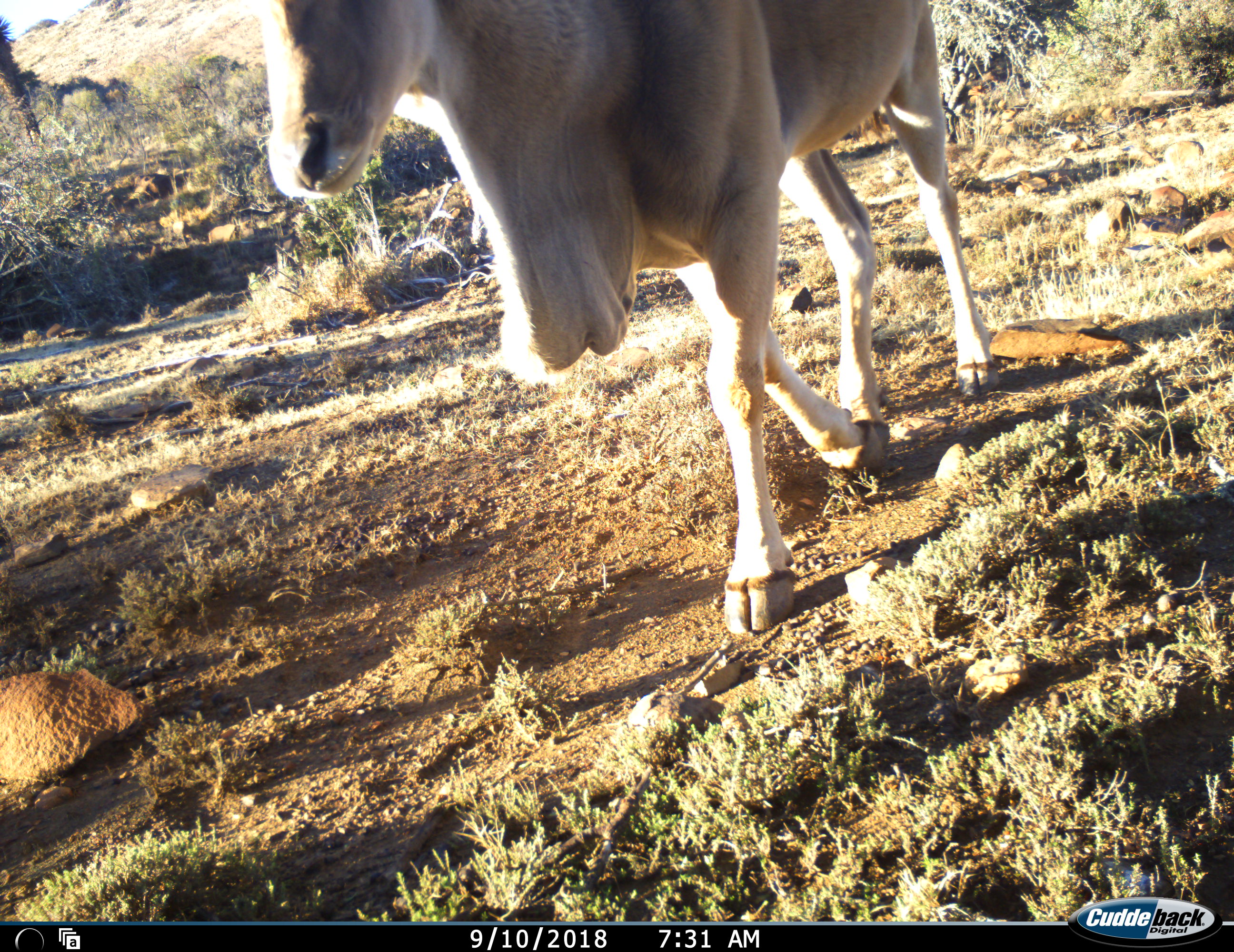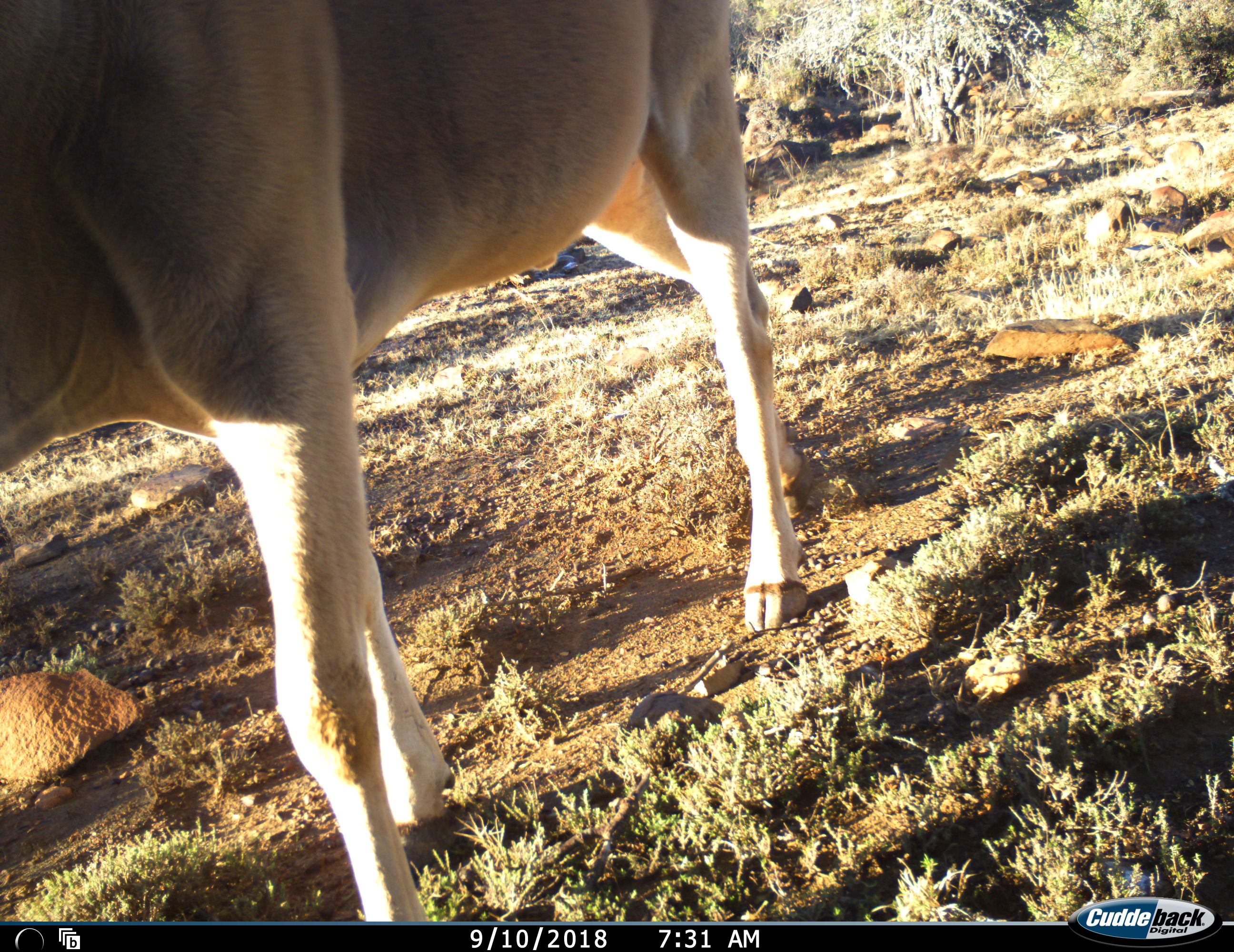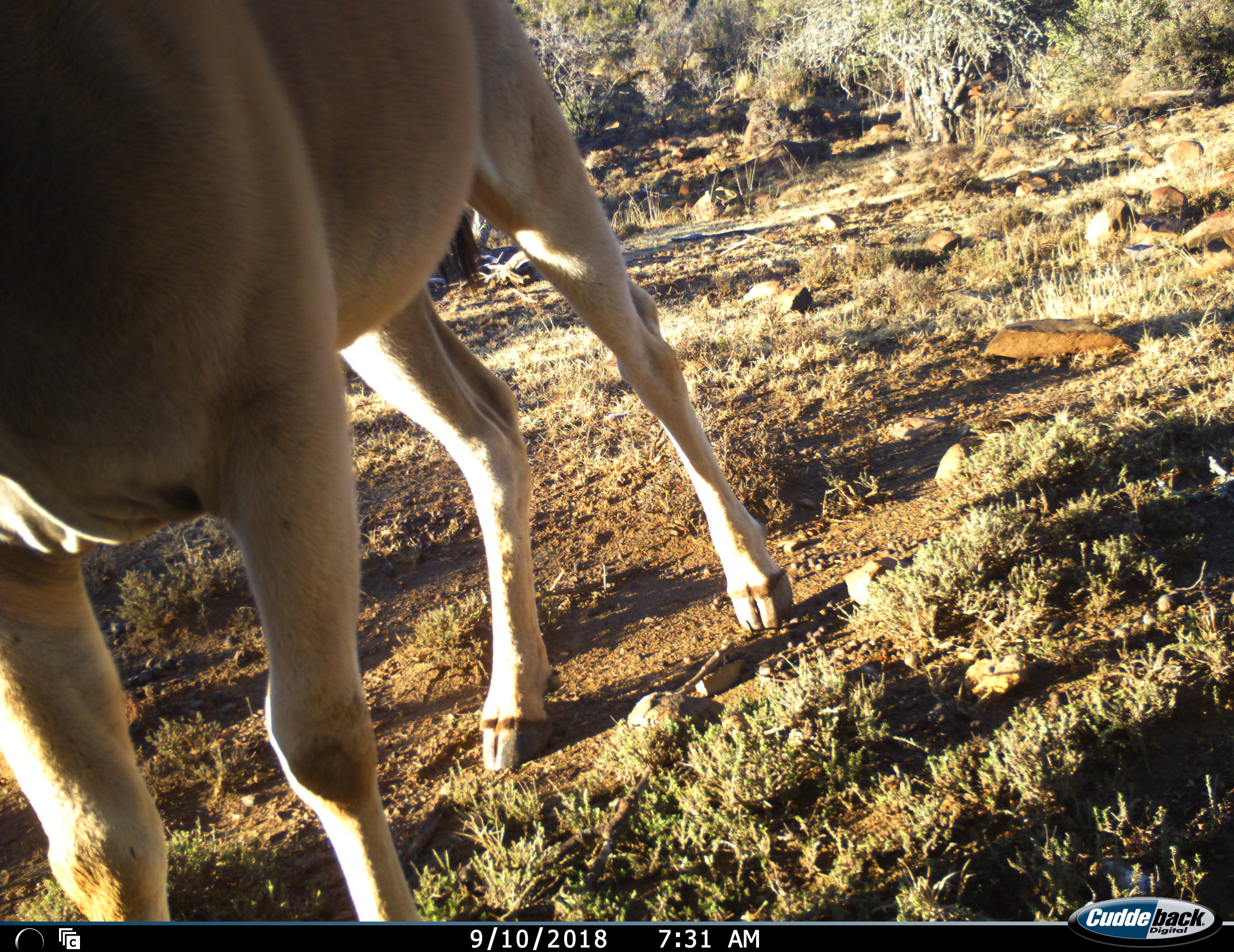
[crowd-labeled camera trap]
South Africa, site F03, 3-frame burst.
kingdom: Animalia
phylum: Chordata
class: Mammalia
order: Artiodactyla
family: Bovidae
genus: Tragelaphus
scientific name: Tragelaphus oryx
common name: eland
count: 1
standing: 20%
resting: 0%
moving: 90%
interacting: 0%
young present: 0%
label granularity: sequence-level